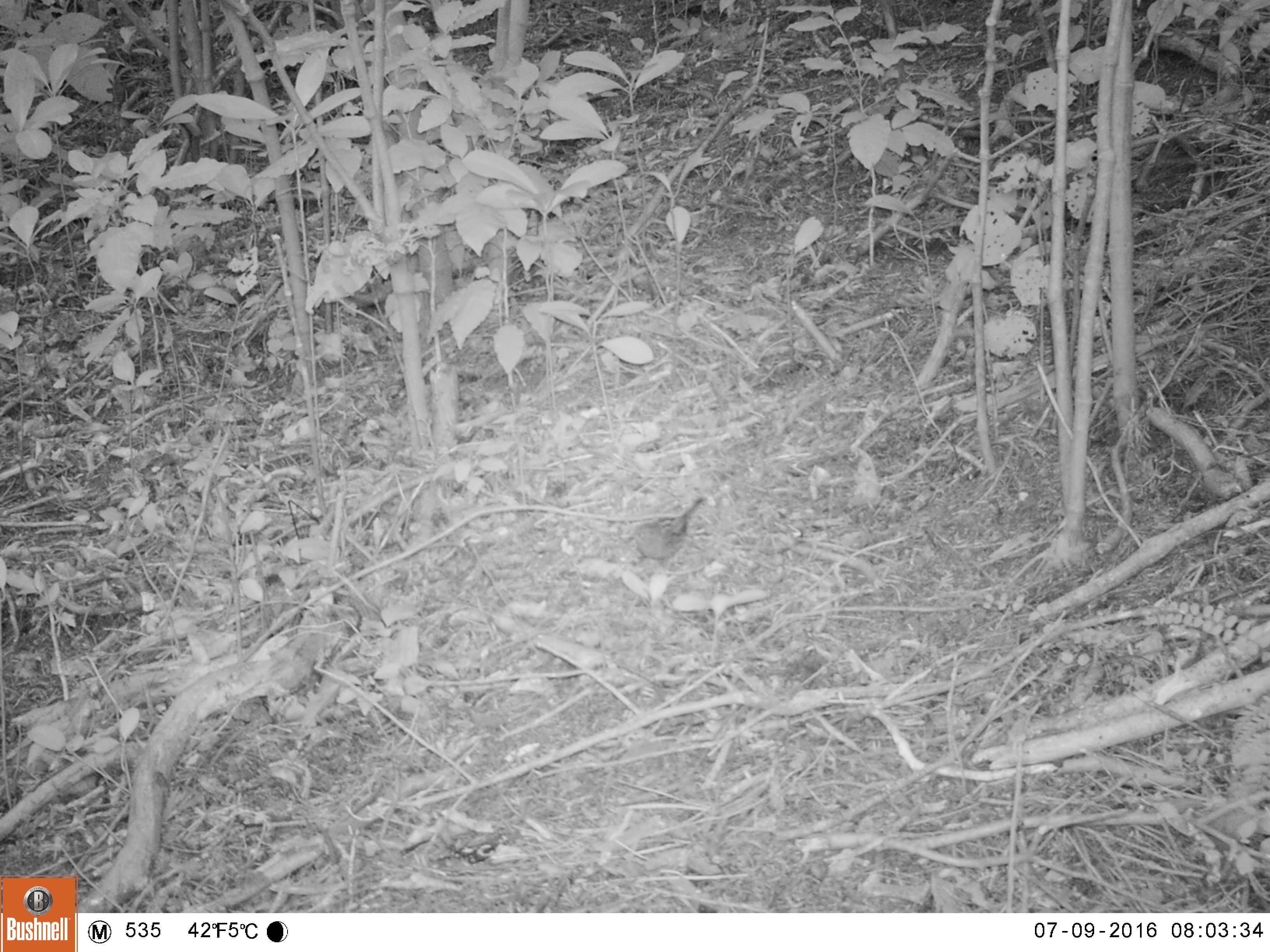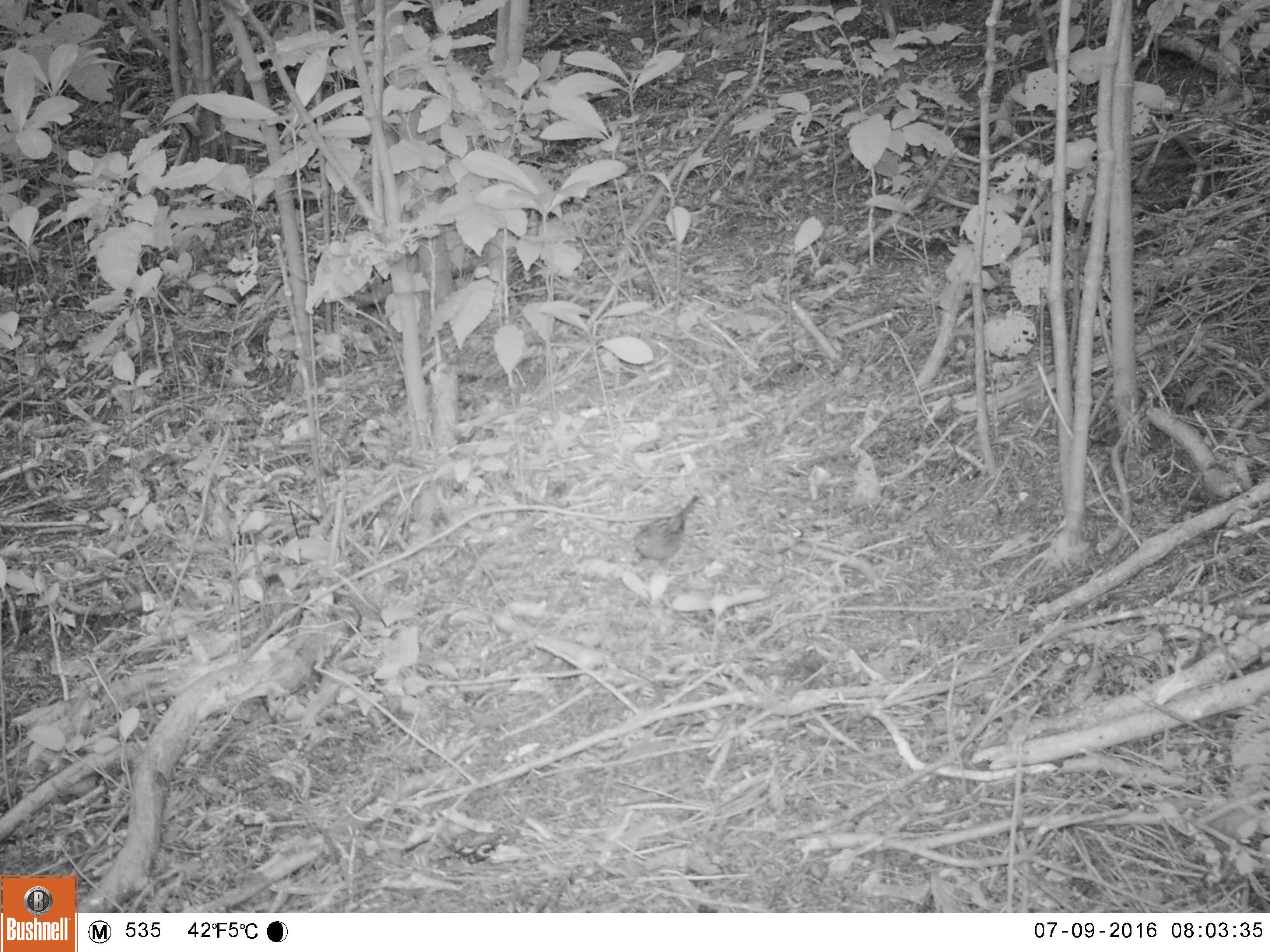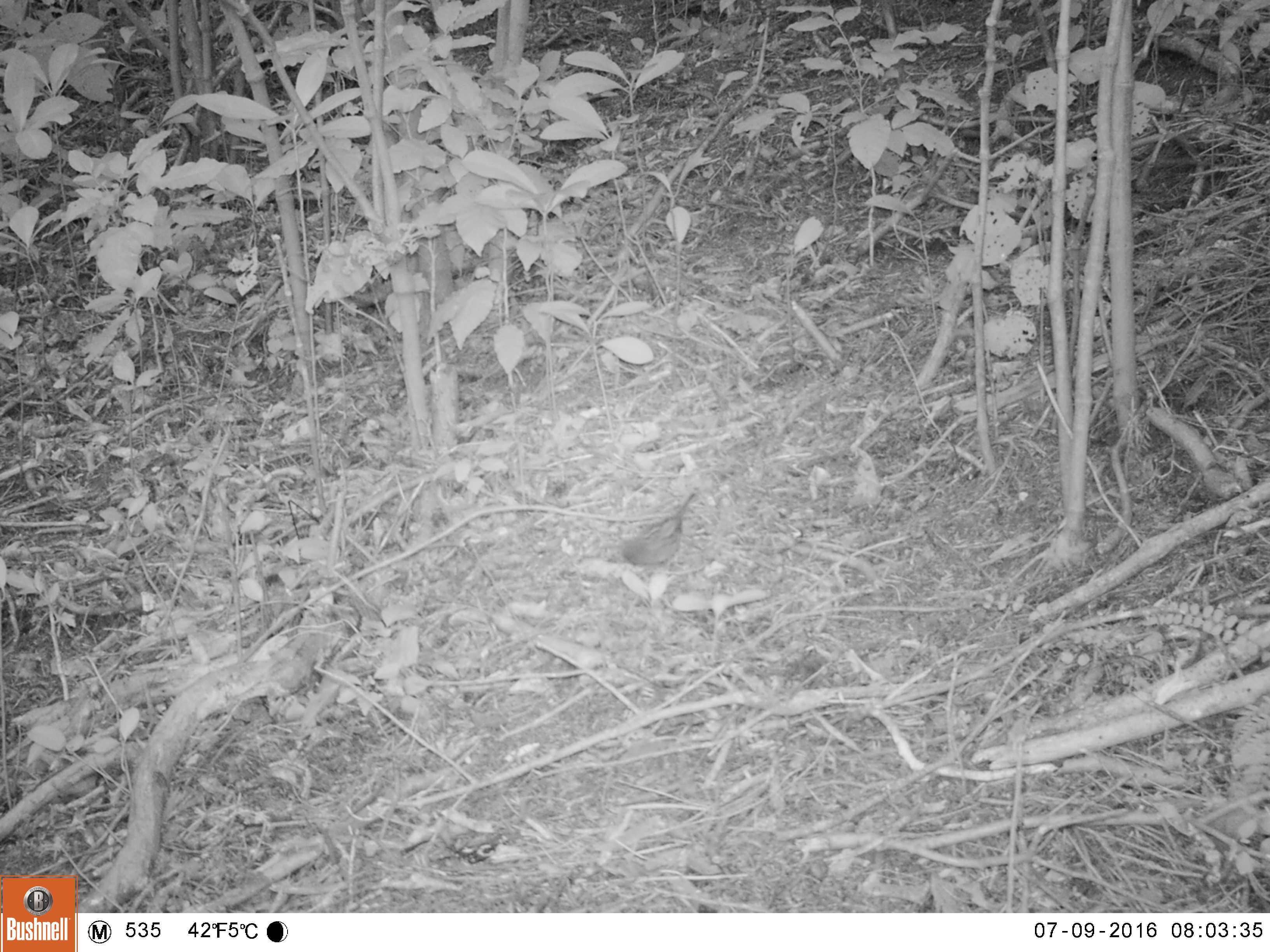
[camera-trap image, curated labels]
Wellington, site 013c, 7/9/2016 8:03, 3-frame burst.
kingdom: Animalia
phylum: Chordata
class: Aves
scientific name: Aves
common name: bird